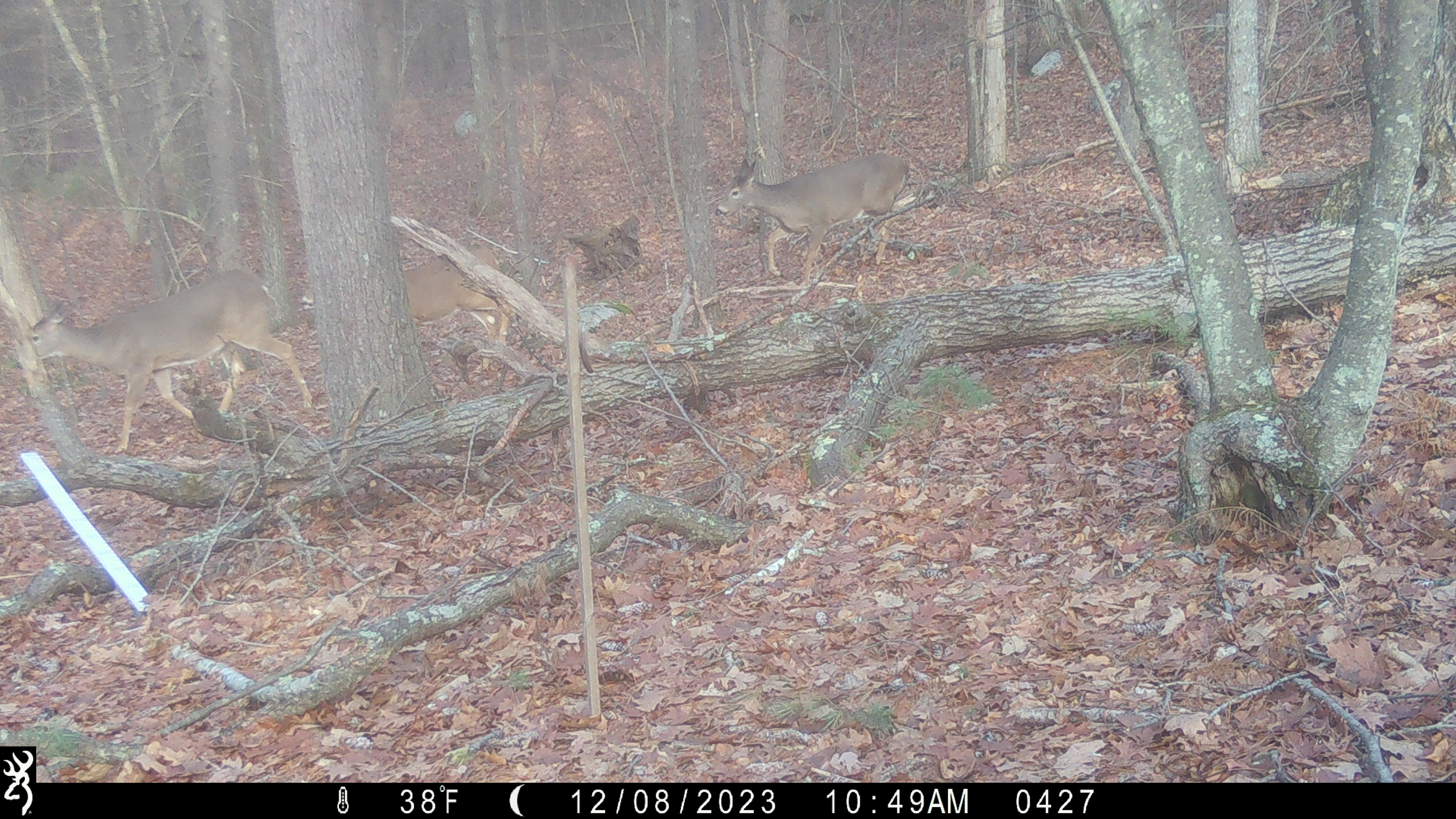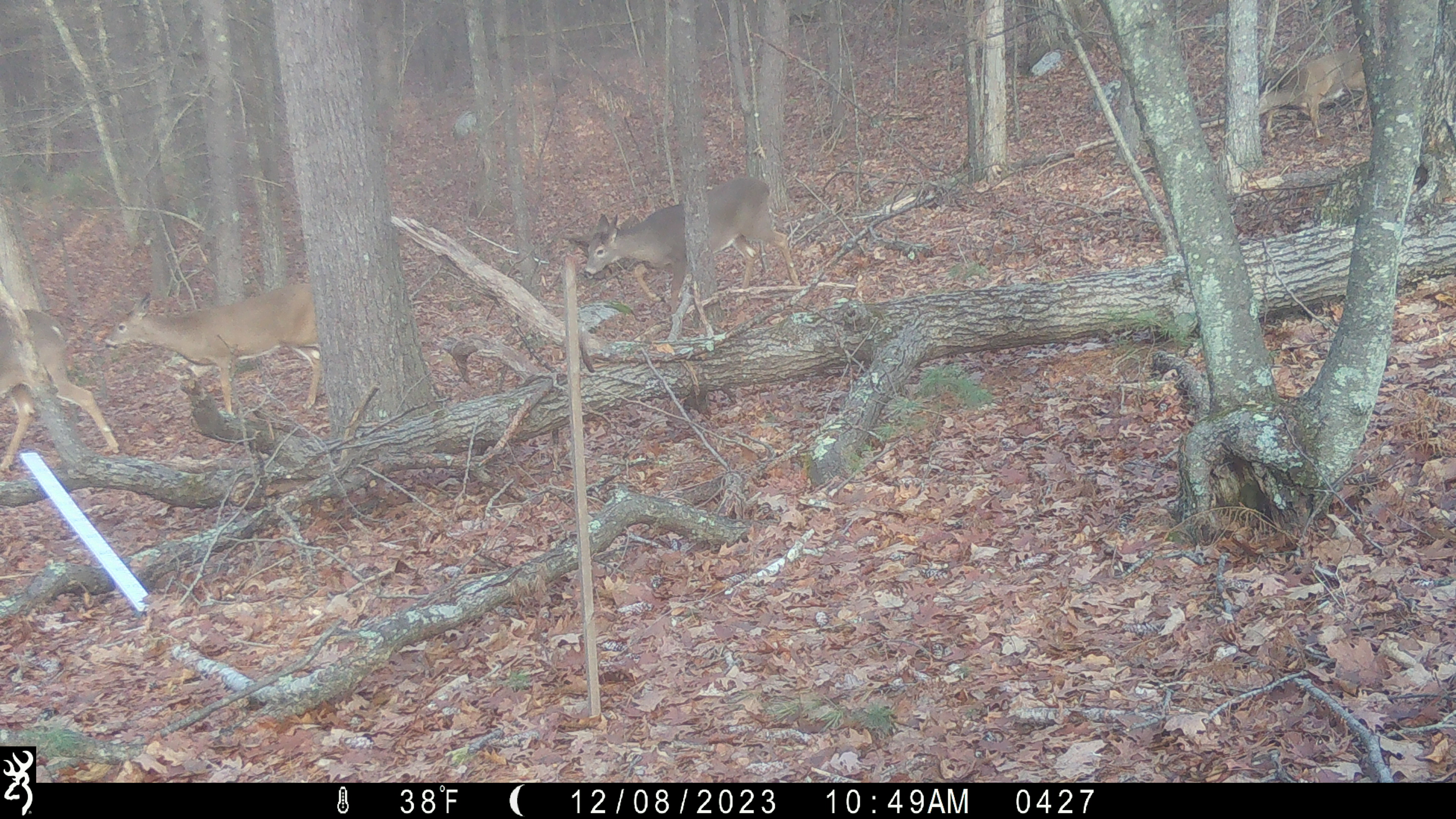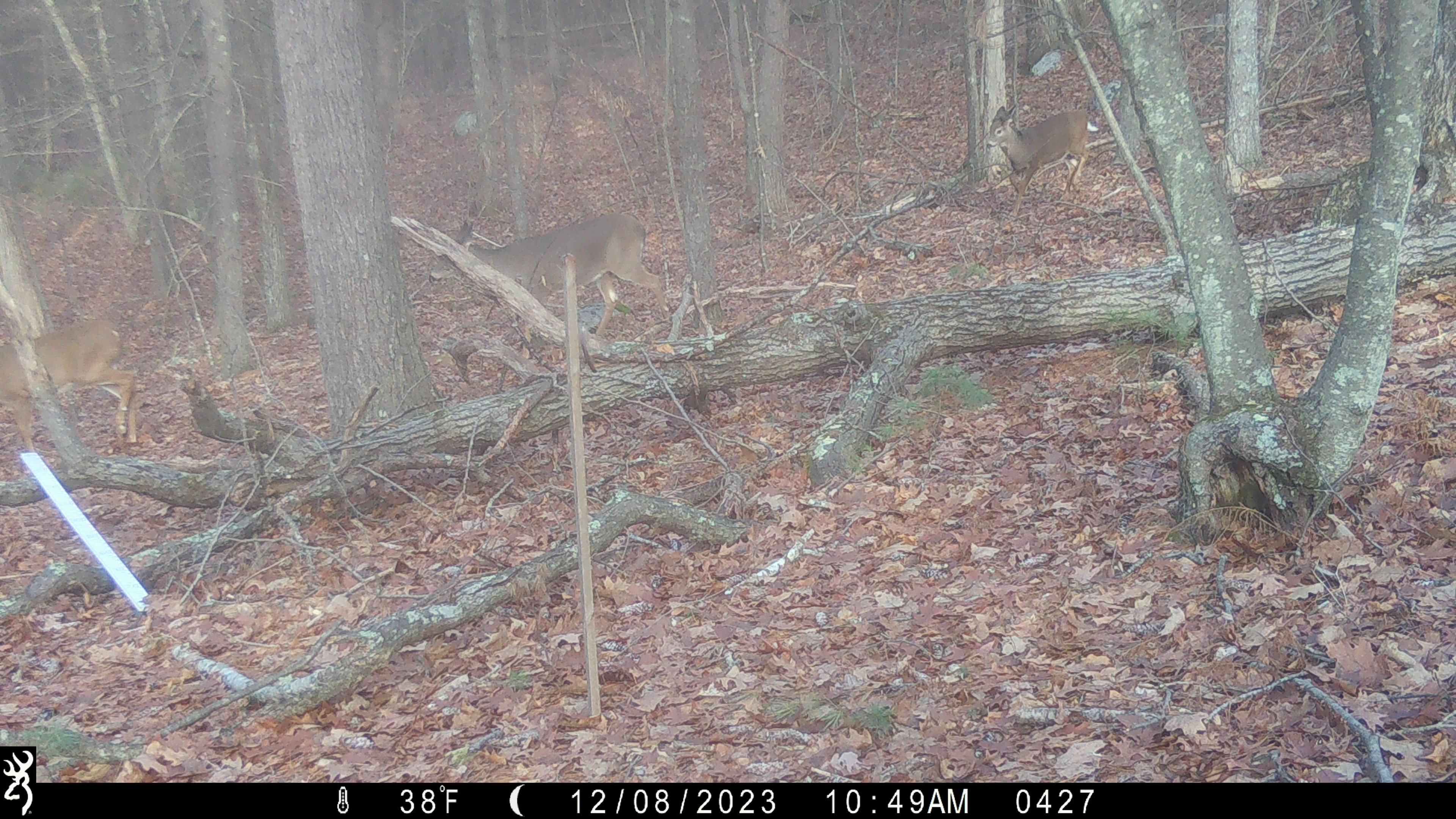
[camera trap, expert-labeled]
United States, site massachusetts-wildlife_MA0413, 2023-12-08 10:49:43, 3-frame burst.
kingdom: Animalia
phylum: Chordata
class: Mammalia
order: Artiodactyla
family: Cervidae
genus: Odocoileus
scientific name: Odocoileus virginianus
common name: white-tailed deer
White-tailed deer (Odocoileus virginianus).